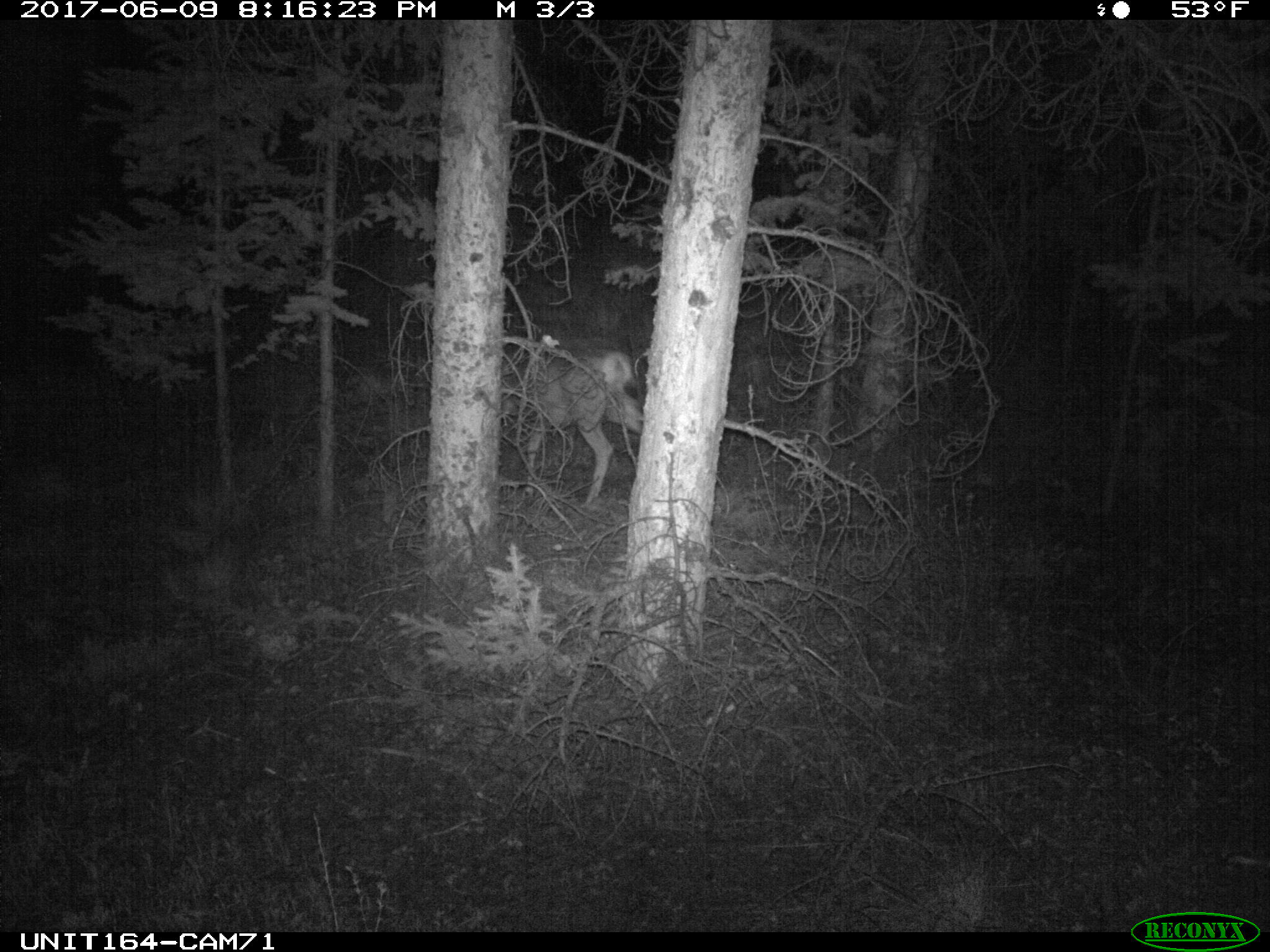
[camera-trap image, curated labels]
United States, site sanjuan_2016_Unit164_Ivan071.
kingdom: Animalia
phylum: Chordata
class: Mammalia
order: Artiodactyla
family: Cervidae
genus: Odocoileus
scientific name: Odocoileus hemionus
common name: mule deer